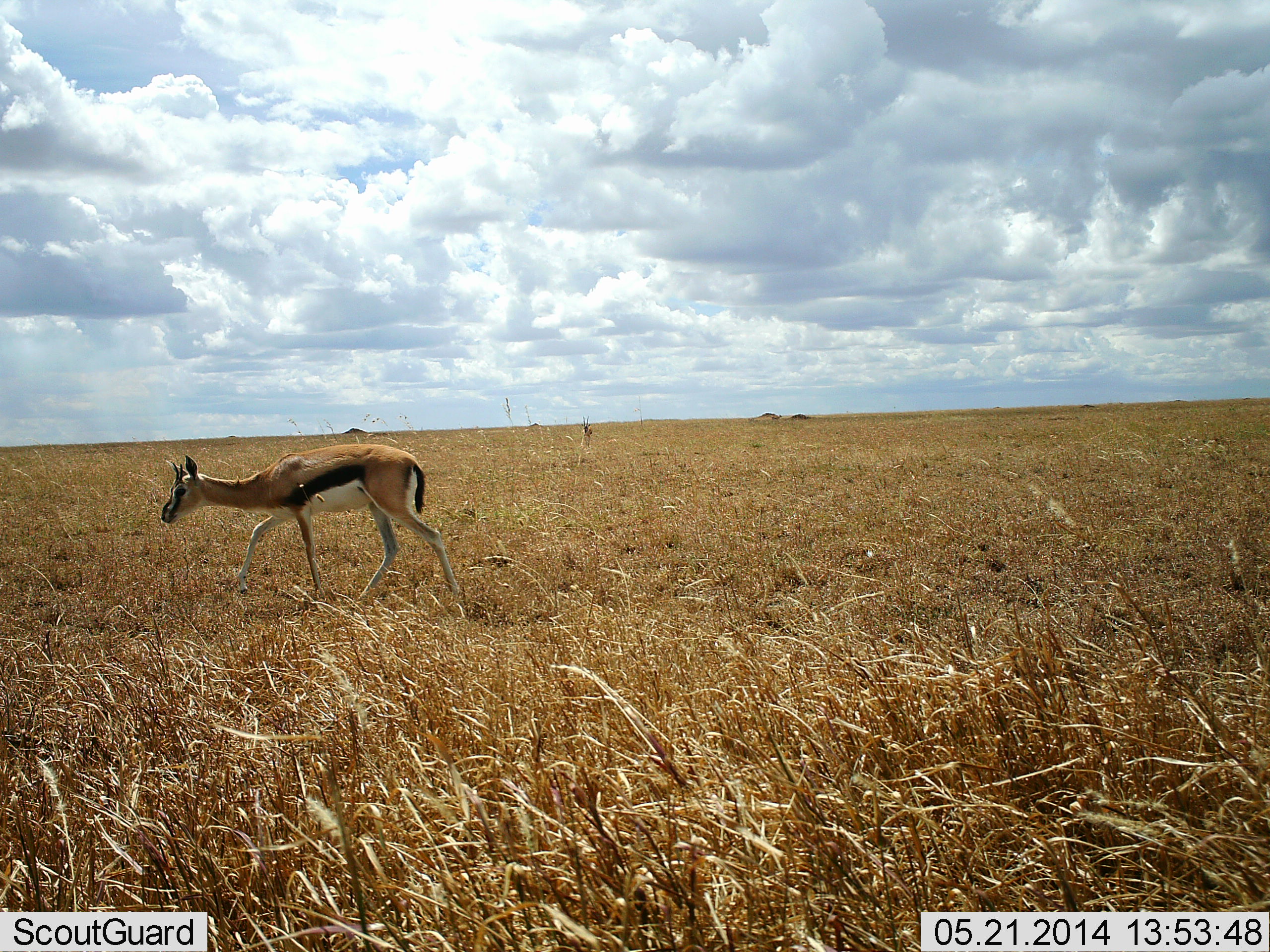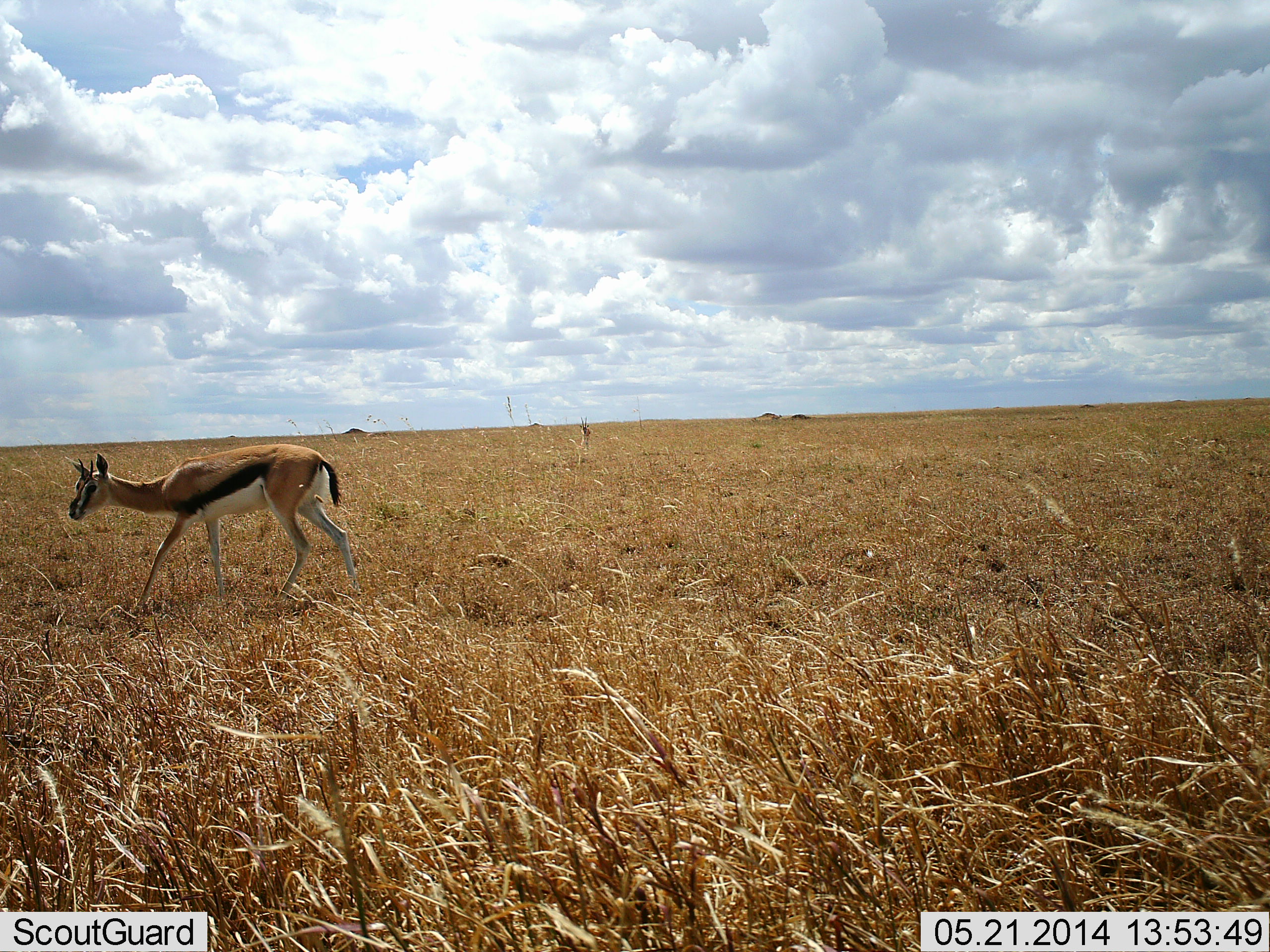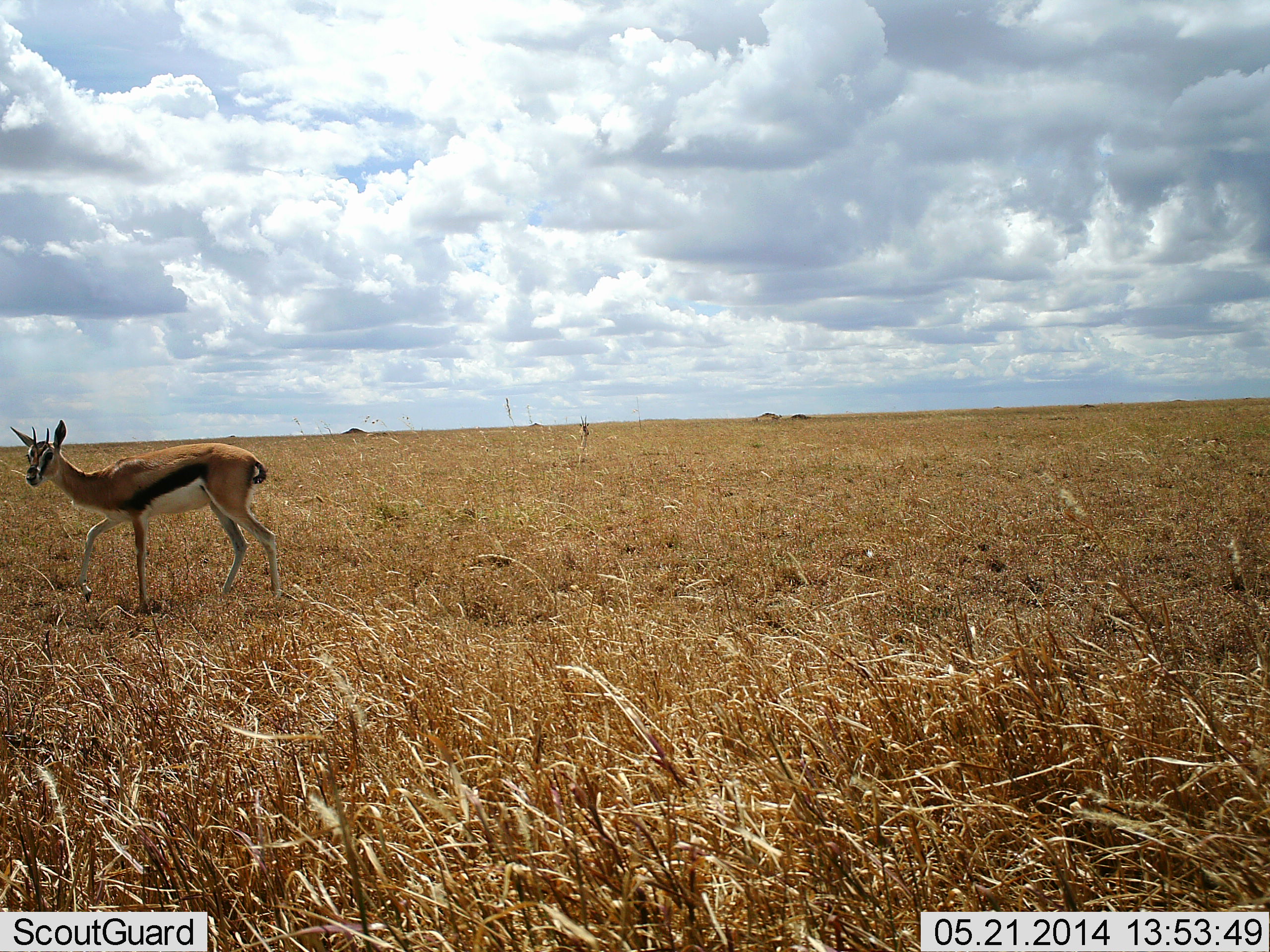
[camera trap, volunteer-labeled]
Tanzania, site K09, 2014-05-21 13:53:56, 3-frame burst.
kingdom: Animalia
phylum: Chordata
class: Mammalia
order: Artiodactyla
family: Bovidae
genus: Eudorcas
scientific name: Eudorcas thomsonii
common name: thomson's gazelle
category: gazellethomsons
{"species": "gazellethomsons (thomson's gazelle) (Eudorcas thomsonii)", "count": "1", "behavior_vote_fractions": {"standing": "0%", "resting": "0%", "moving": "100%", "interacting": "0%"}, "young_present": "0%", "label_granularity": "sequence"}